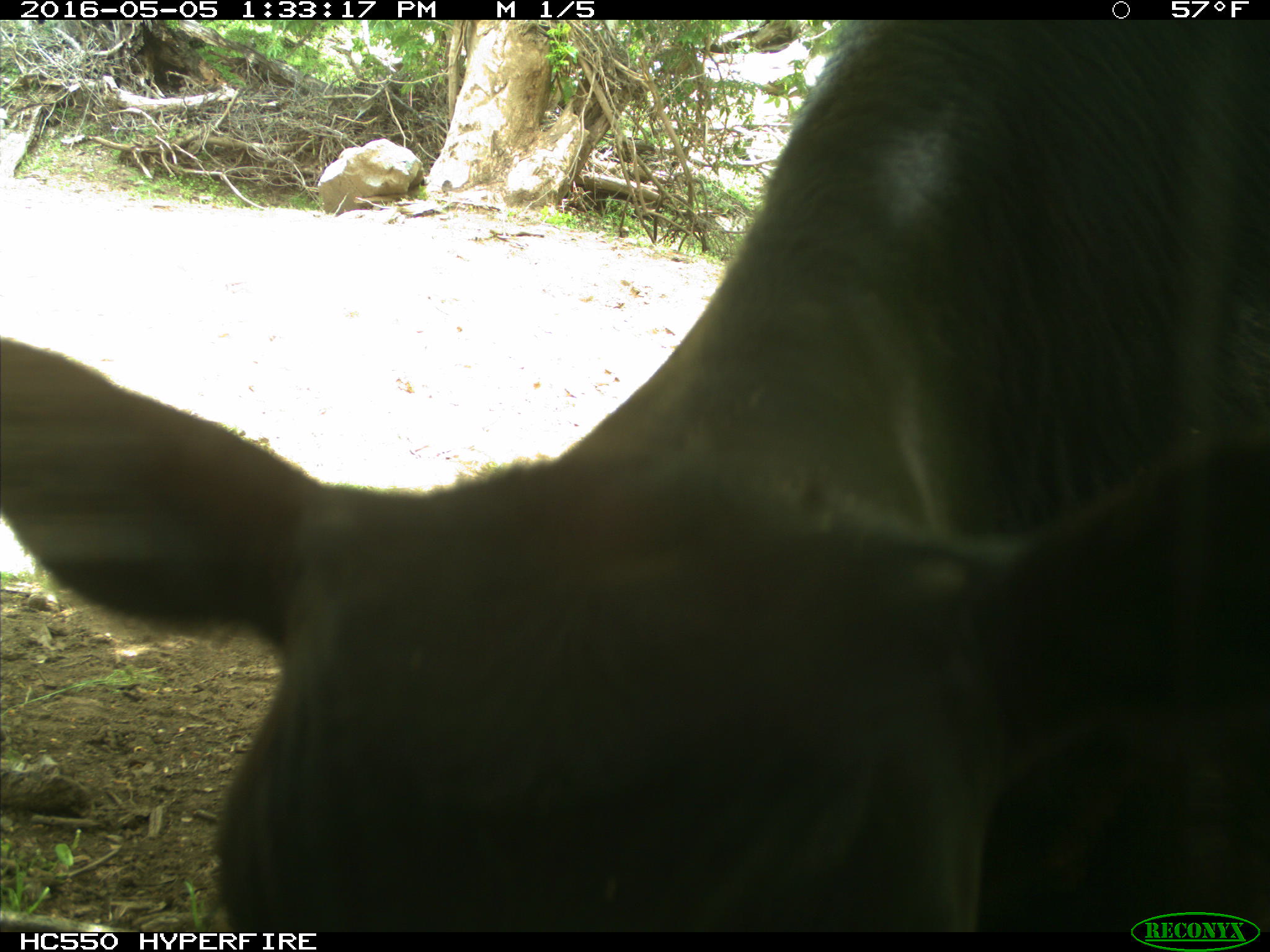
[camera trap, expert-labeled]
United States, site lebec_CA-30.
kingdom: Animalia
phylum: Chordata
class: Mammalia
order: Artiodactyla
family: Bovidae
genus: Bos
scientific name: Bos taurus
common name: domestic cow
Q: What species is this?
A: Bos taurus (domestic cow).